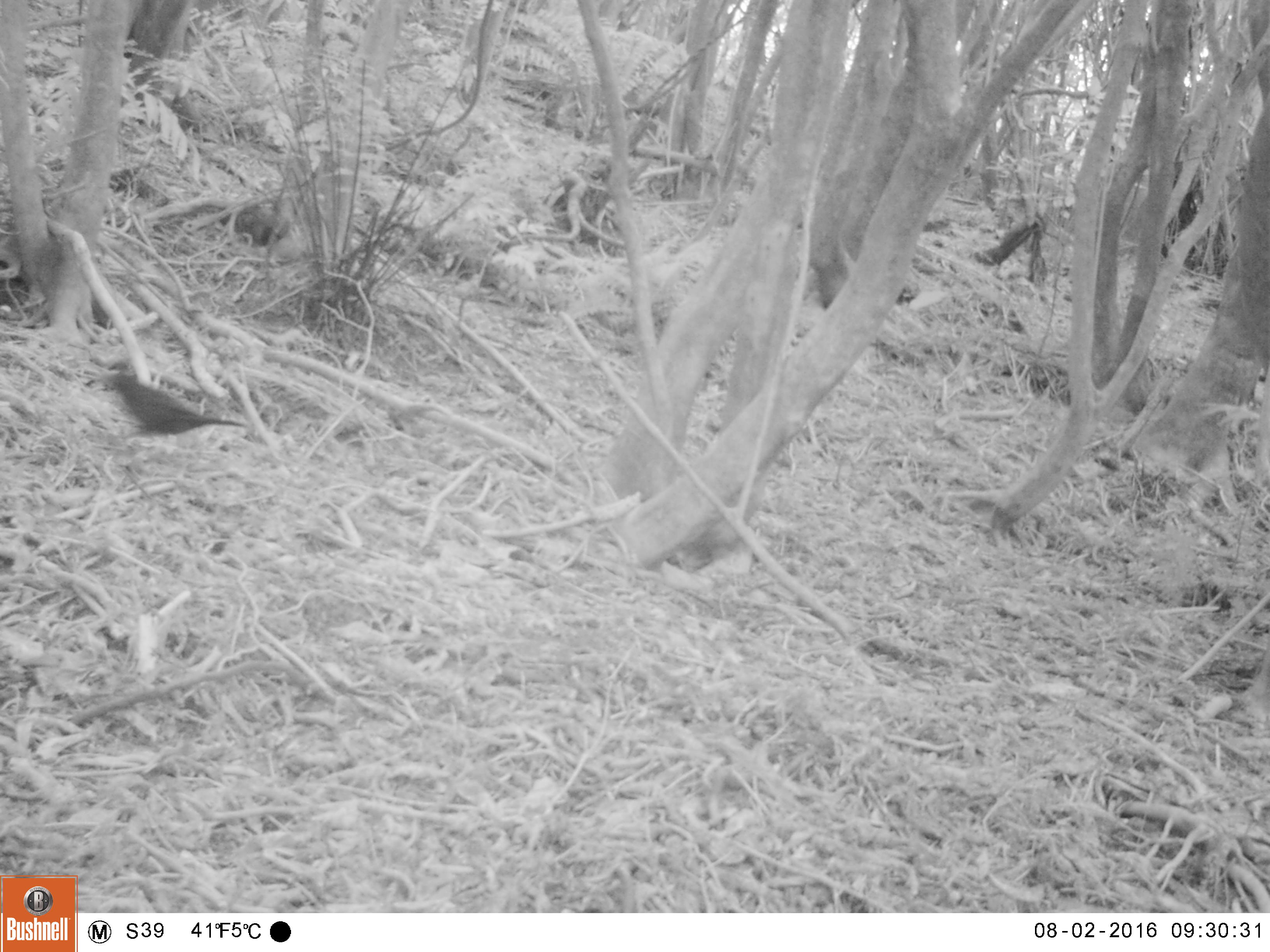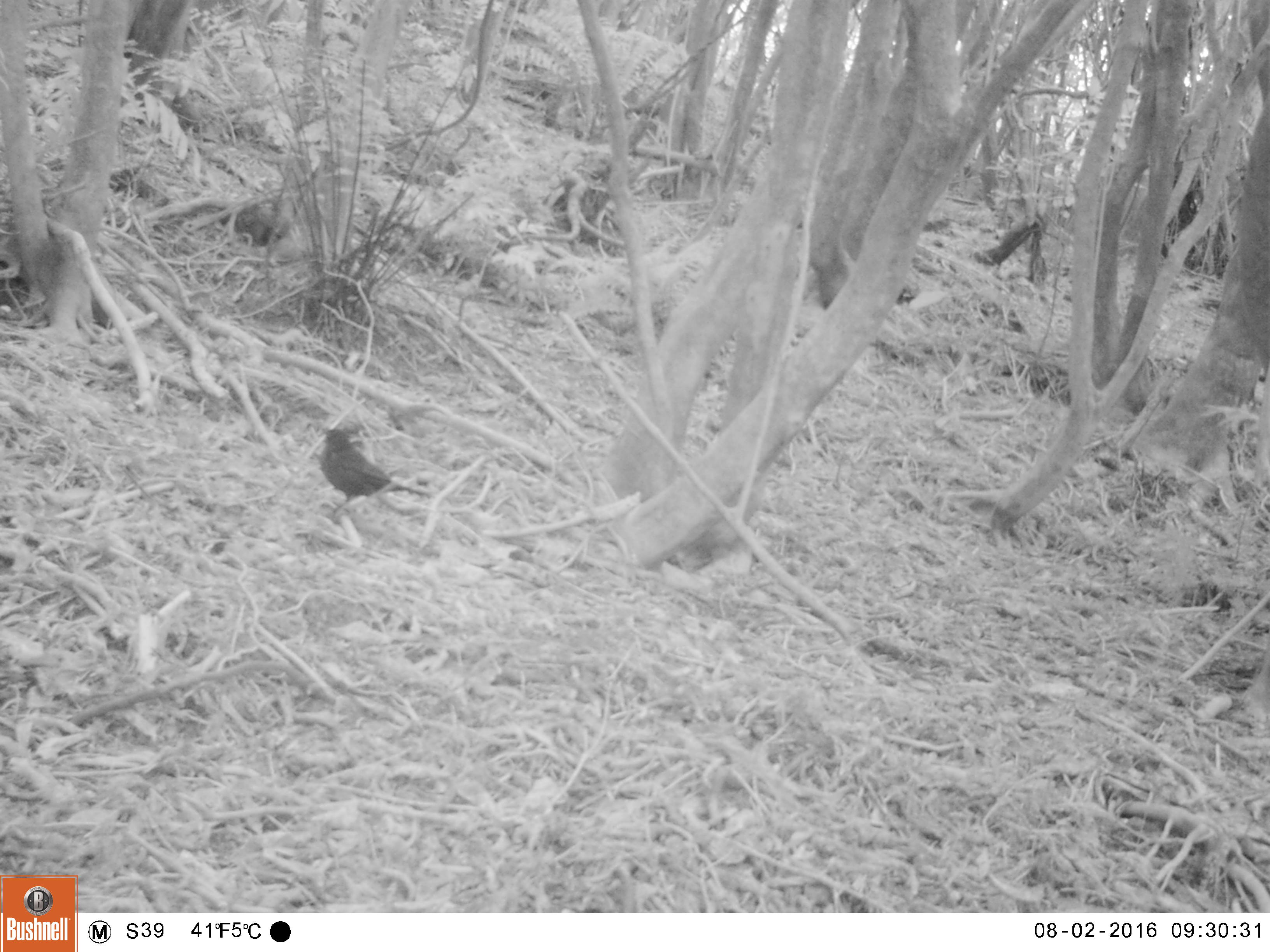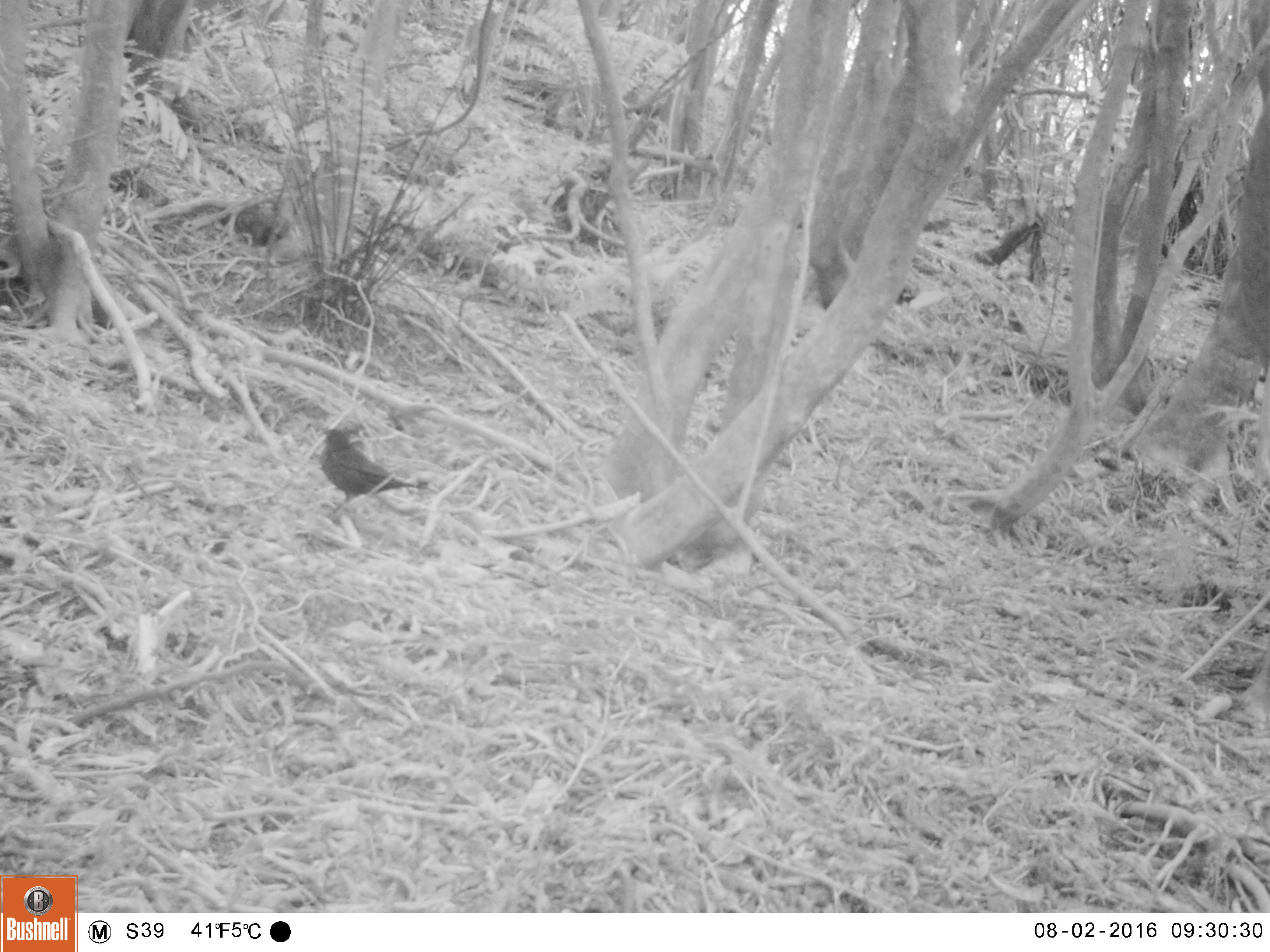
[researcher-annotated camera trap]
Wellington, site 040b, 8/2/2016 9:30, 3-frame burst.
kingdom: Animalia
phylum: Chordata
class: Aves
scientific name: Aves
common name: bird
Bird (Aves).